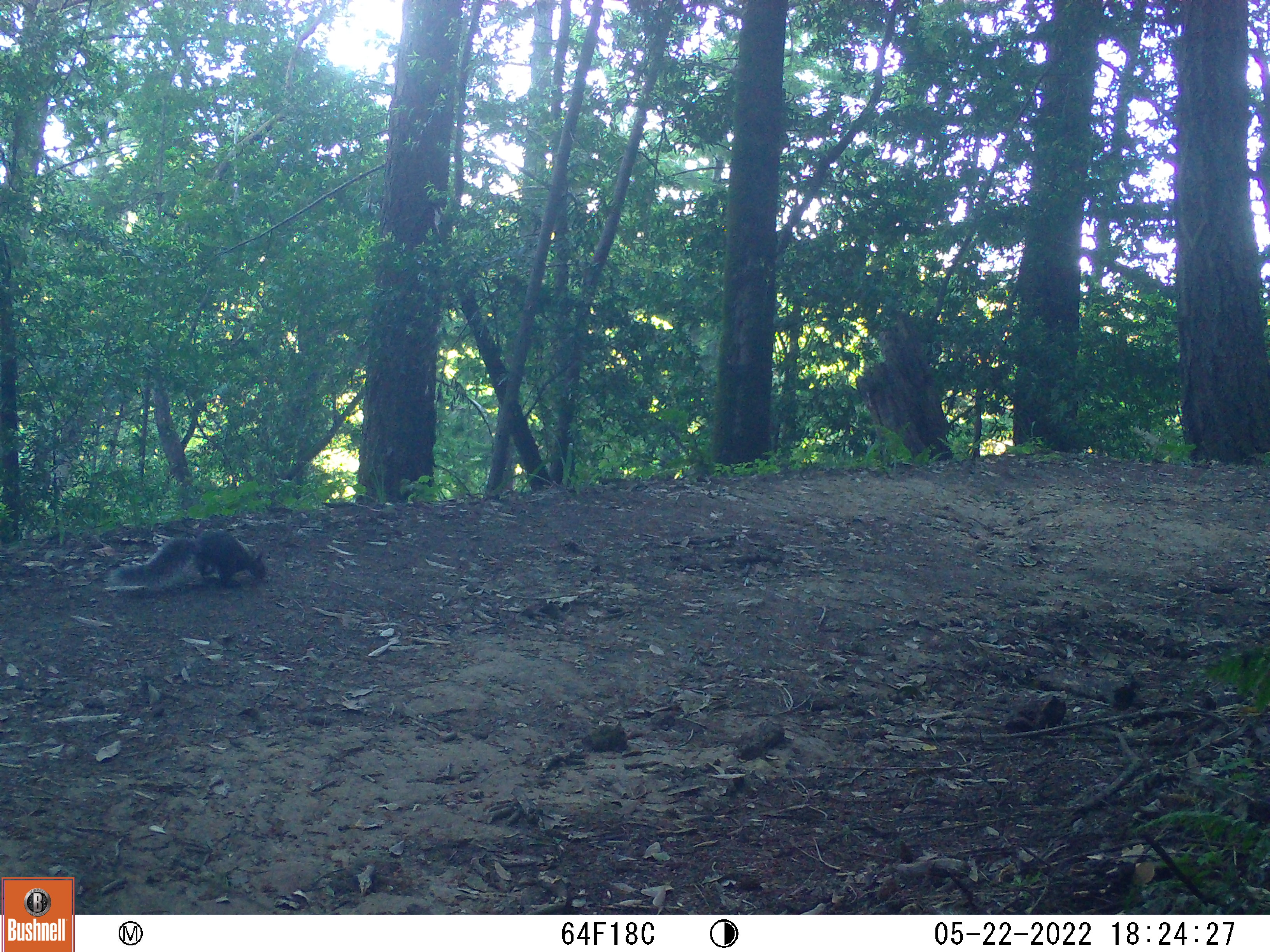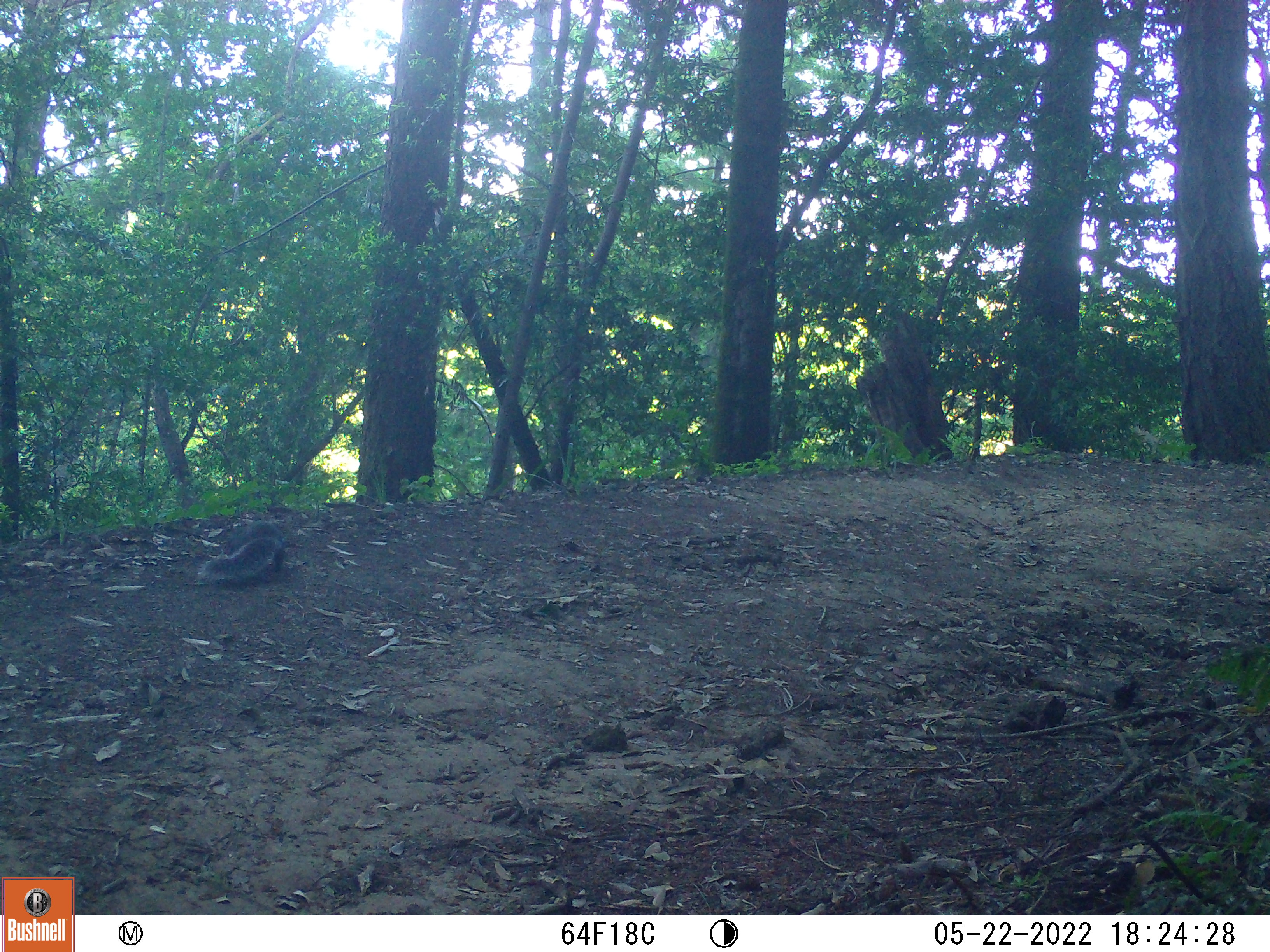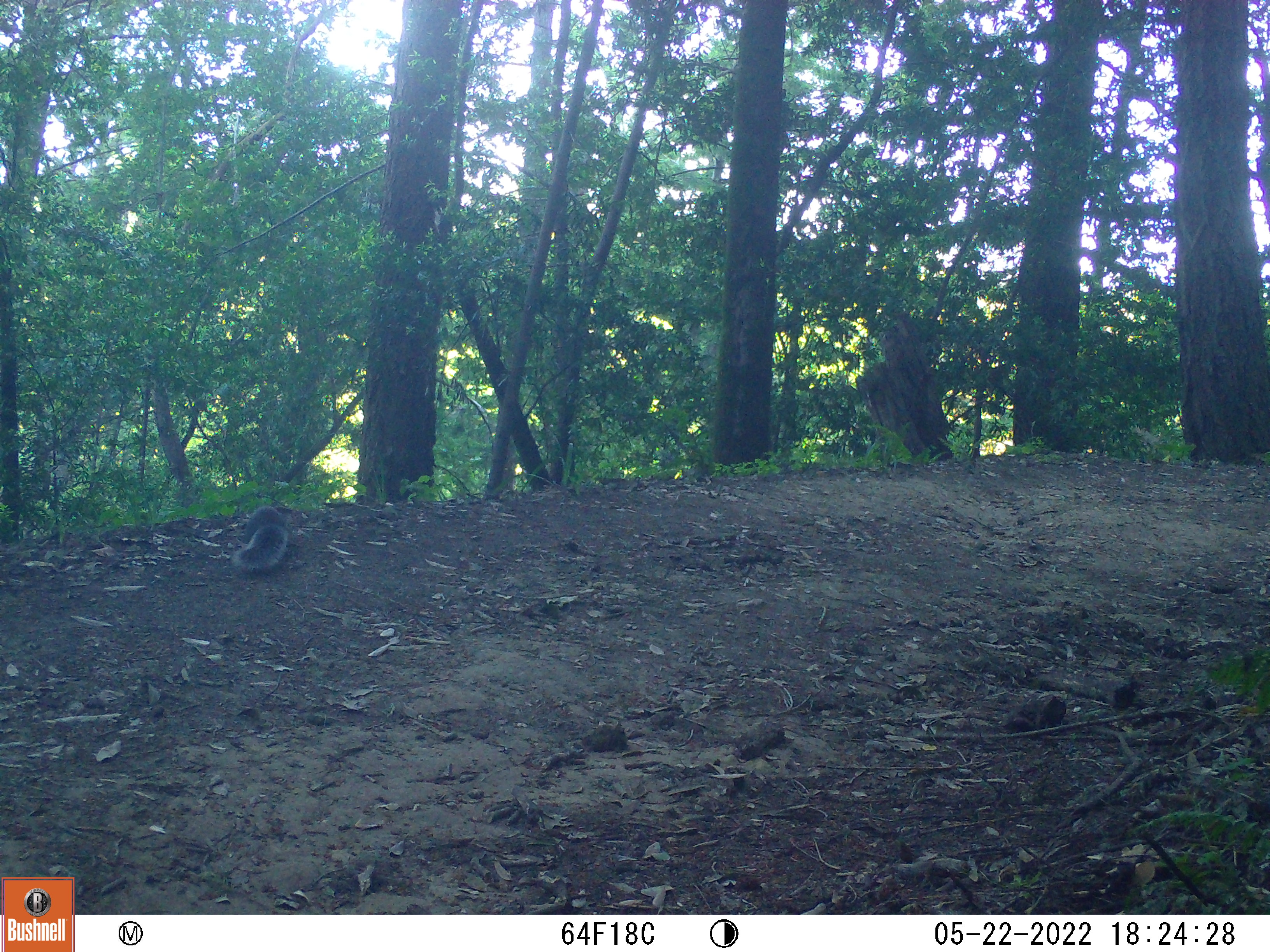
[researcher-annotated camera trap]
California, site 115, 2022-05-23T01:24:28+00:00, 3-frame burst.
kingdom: Animalia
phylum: Chordata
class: Mammalia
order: Rodentia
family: Sciuridae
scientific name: Sciuridae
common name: squirrel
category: unknown squirrel